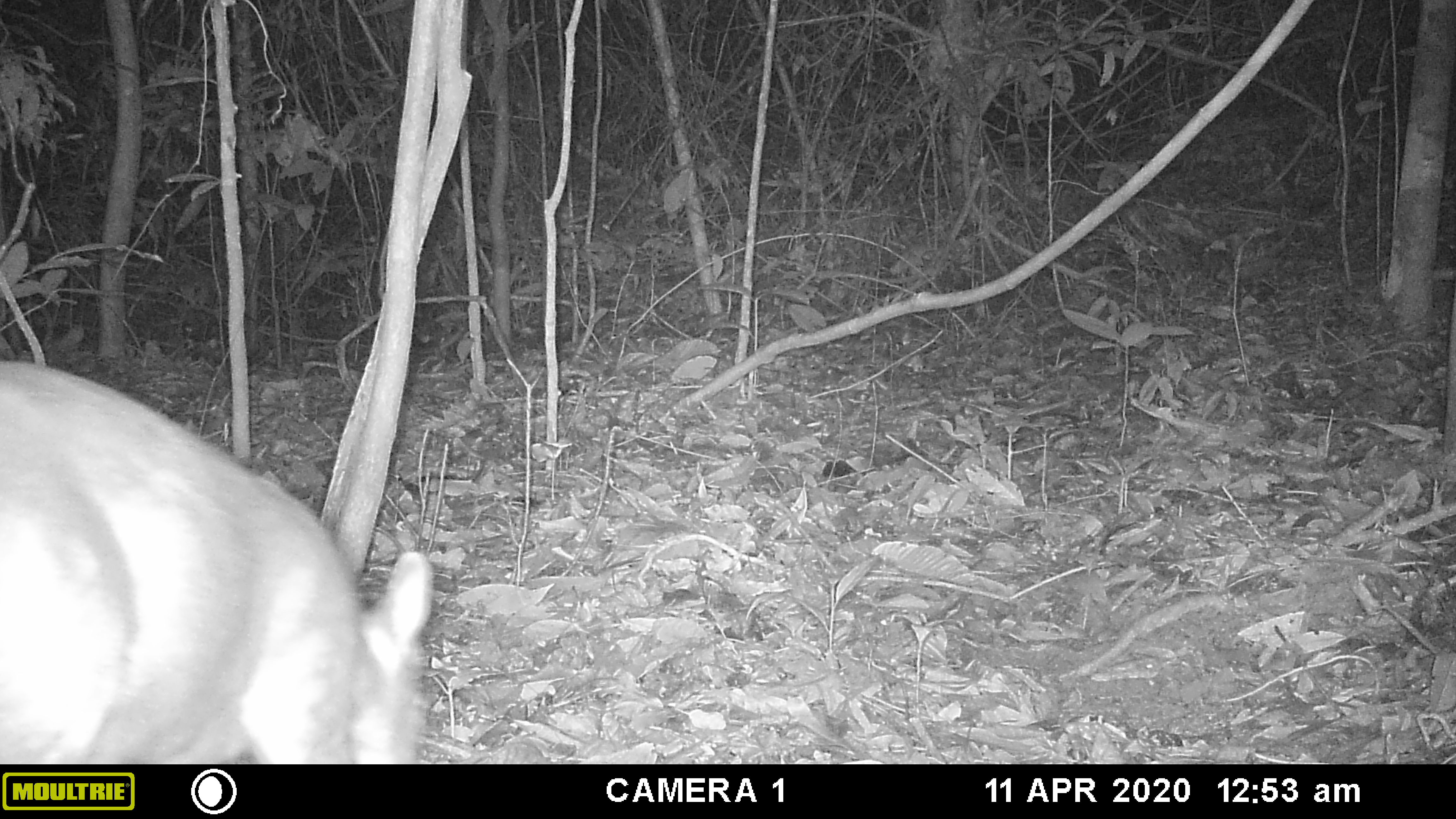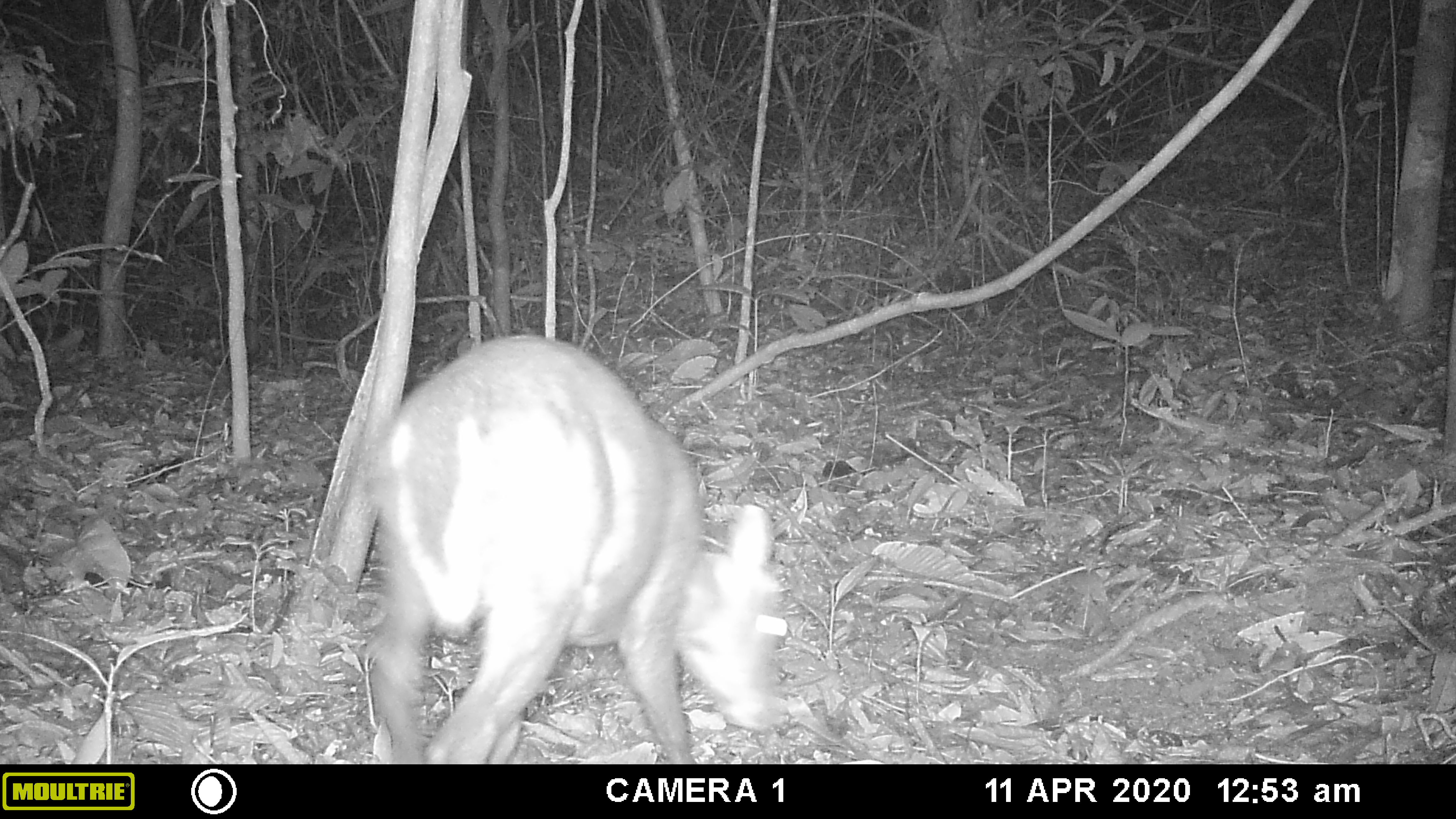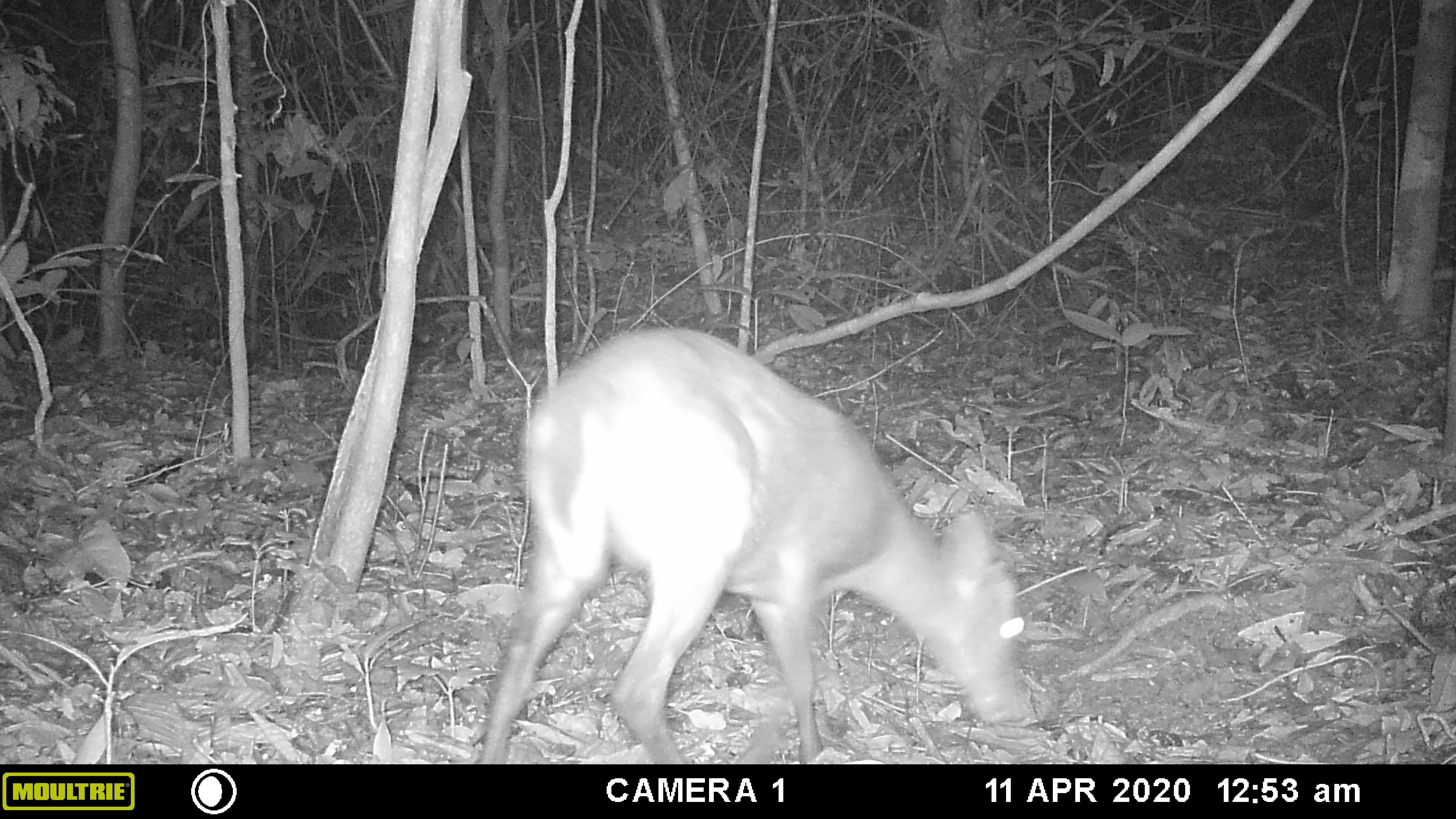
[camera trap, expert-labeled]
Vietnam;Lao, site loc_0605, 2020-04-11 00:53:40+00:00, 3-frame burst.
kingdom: Animalia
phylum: Chordata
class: Mammalia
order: Artiodactyla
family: Cervidae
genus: Muntiacus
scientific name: Muntiacus rooseveltorum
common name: roosevelt's muntjac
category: roosevelts muntjac group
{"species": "roosevelts muntjac group (roosevelt's muntjac) (Muntiacus rooseveltorum)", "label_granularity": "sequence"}